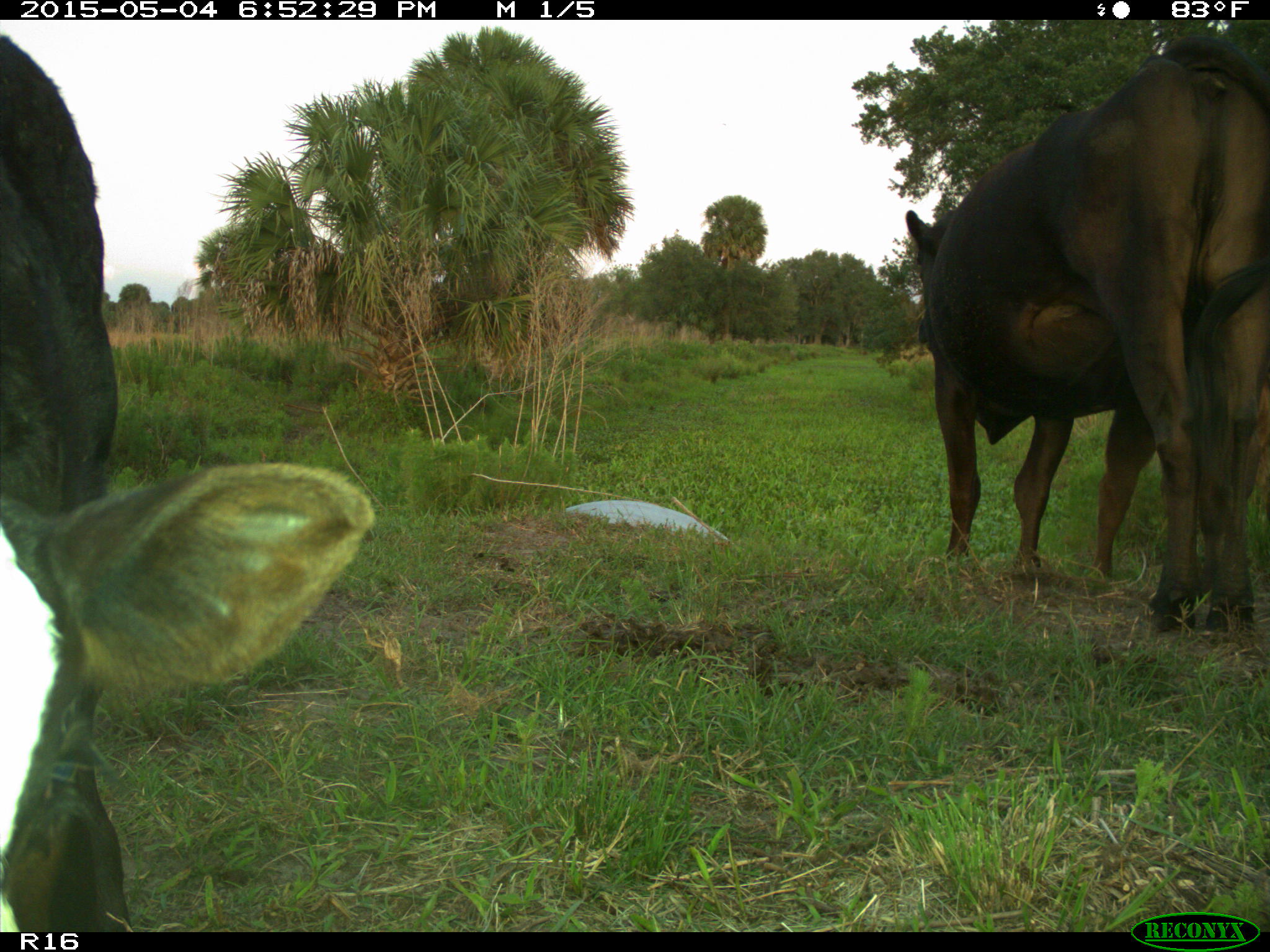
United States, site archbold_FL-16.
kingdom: Animalia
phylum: Chordata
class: Mammalia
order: Artiodactyla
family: Bovidae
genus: Bos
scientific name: Bos taurus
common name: domestic cow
Bos taurus (domestic cow).